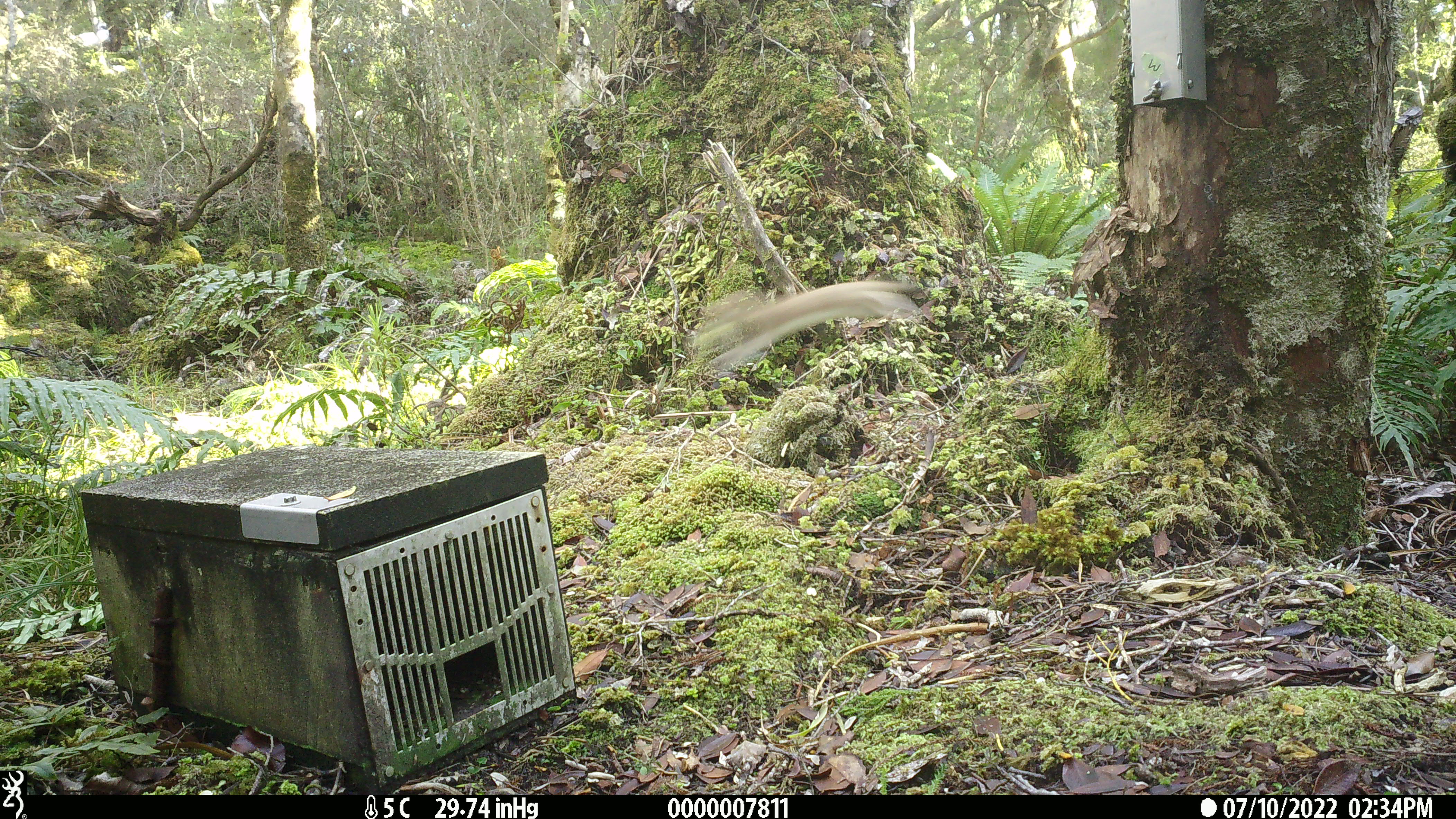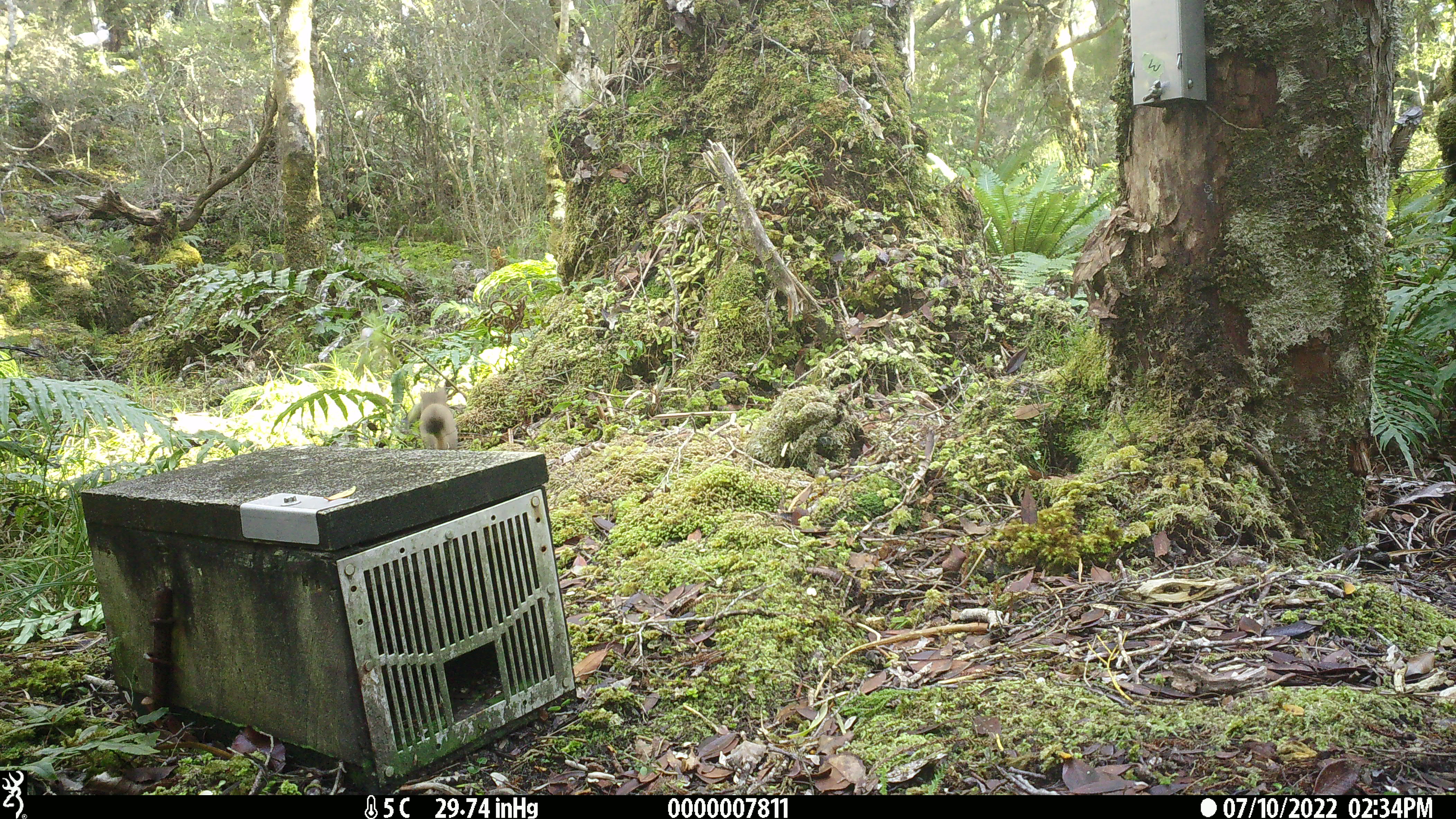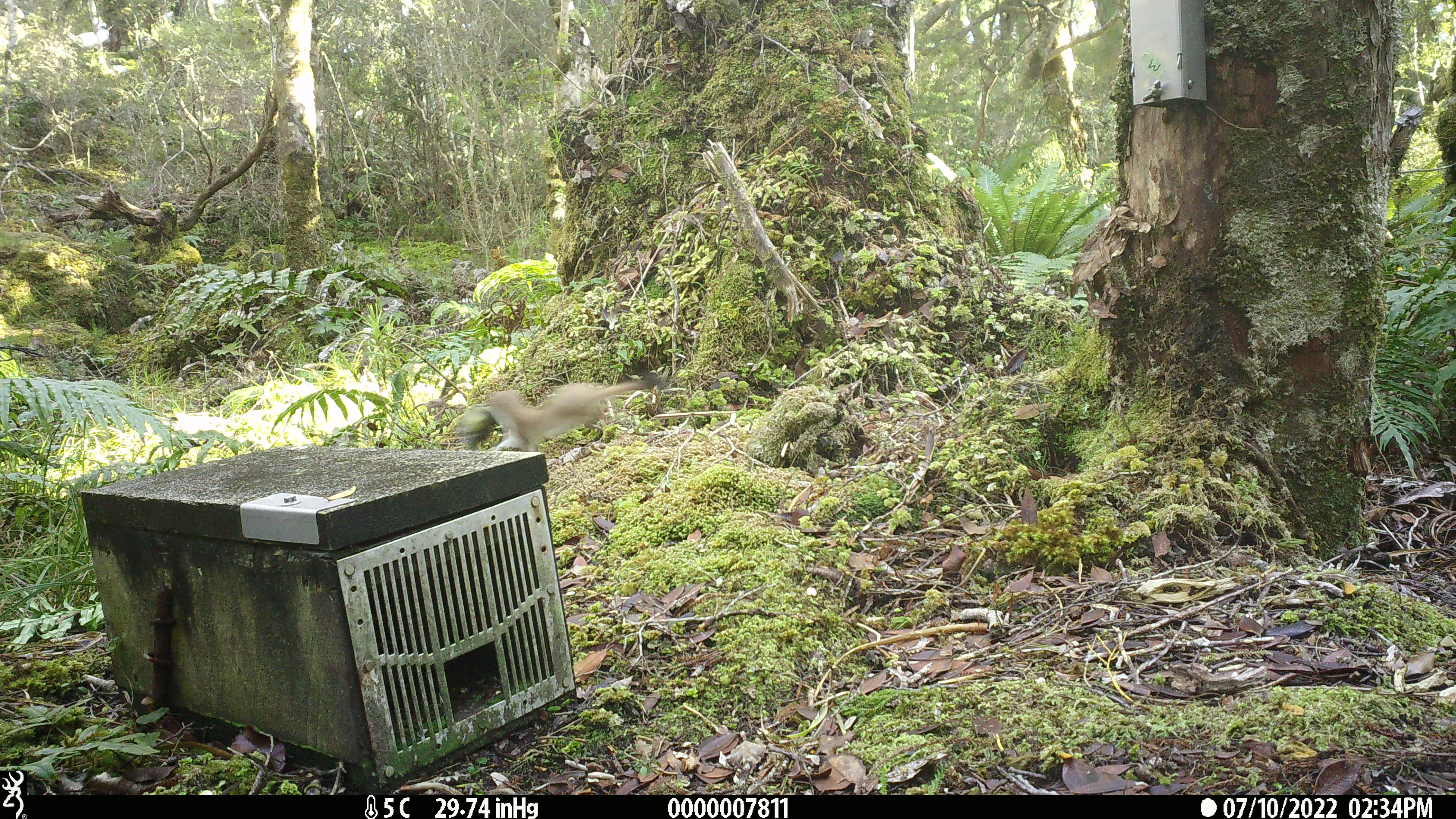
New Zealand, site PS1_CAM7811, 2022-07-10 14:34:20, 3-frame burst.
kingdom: Animalia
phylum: Chordata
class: Mammalia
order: Carnivora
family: Mustelidae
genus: Mustela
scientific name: Mustela erminea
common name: stoat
Stoat (Mustela erminea).